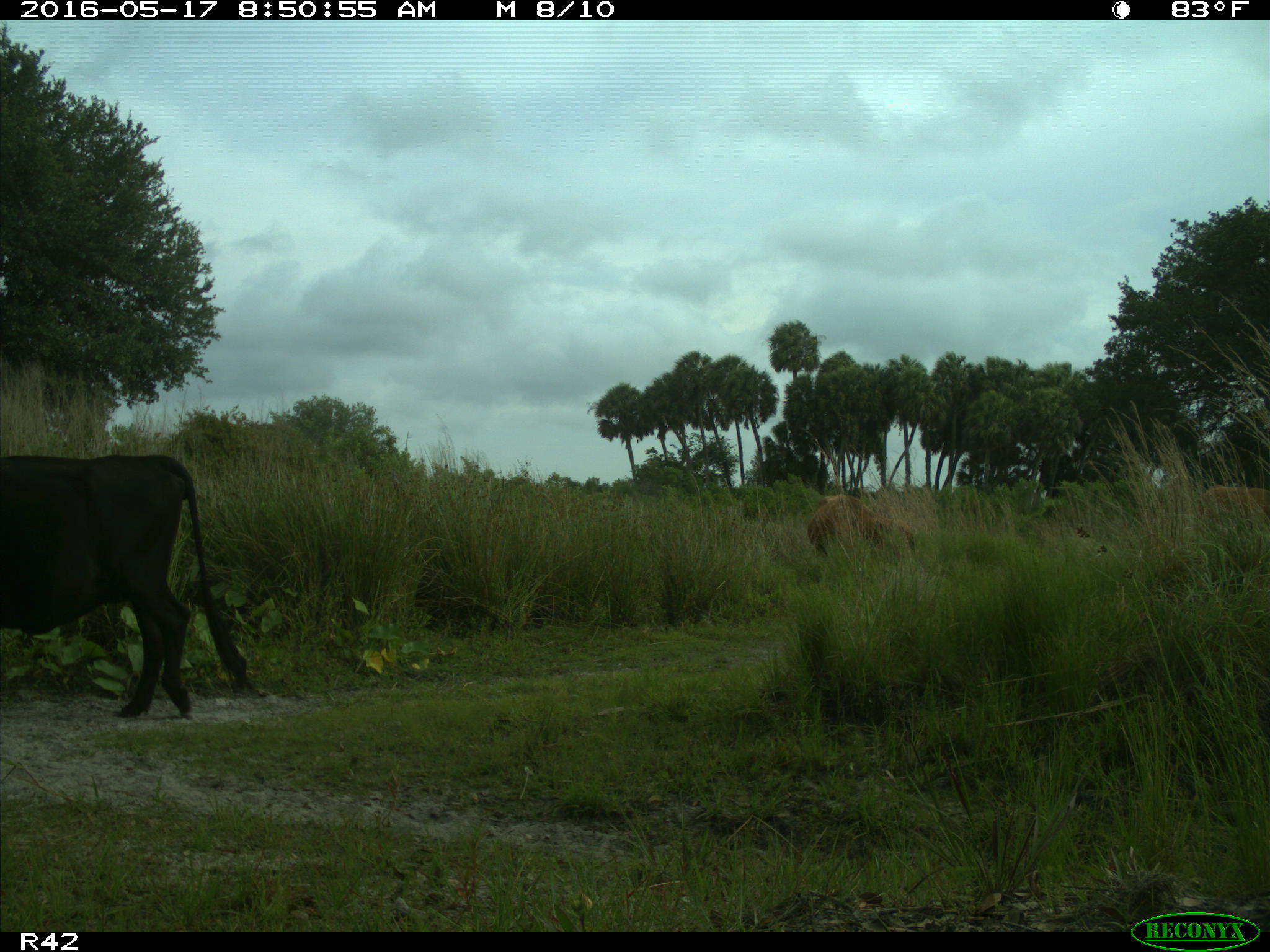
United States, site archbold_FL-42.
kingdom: Animalia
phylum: Chordata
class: Mammalia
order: Artiodactyla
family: Bovidae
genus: Bos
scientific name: Bos taurus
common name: domestic cow